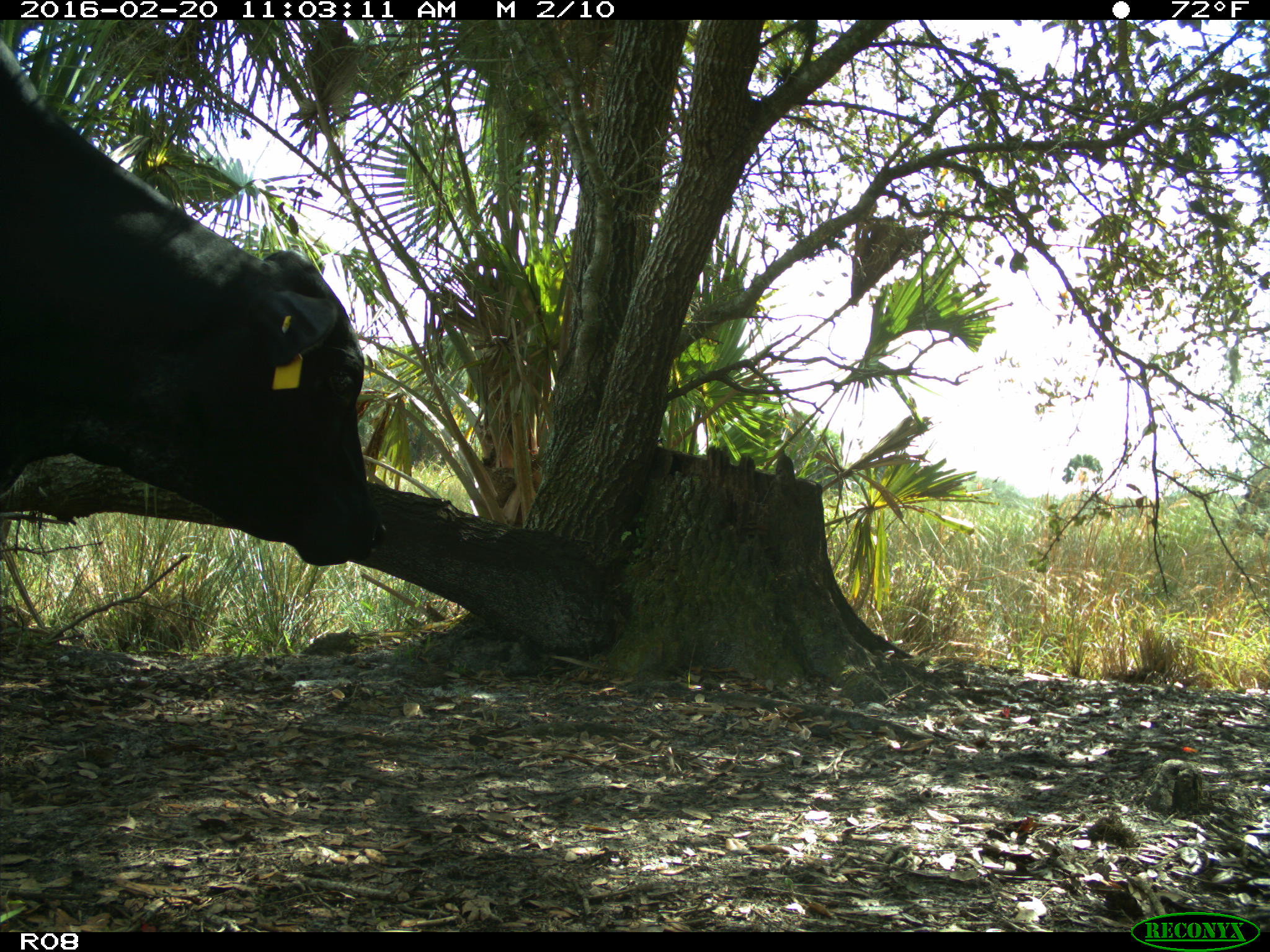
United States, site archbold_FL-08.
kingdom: Animalia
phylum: Chordata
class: Mammalia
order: Artiodactyla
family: Bovidae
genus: Bos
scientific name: Bos taurus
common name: domestic cow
Bos taurus (domestic cow).